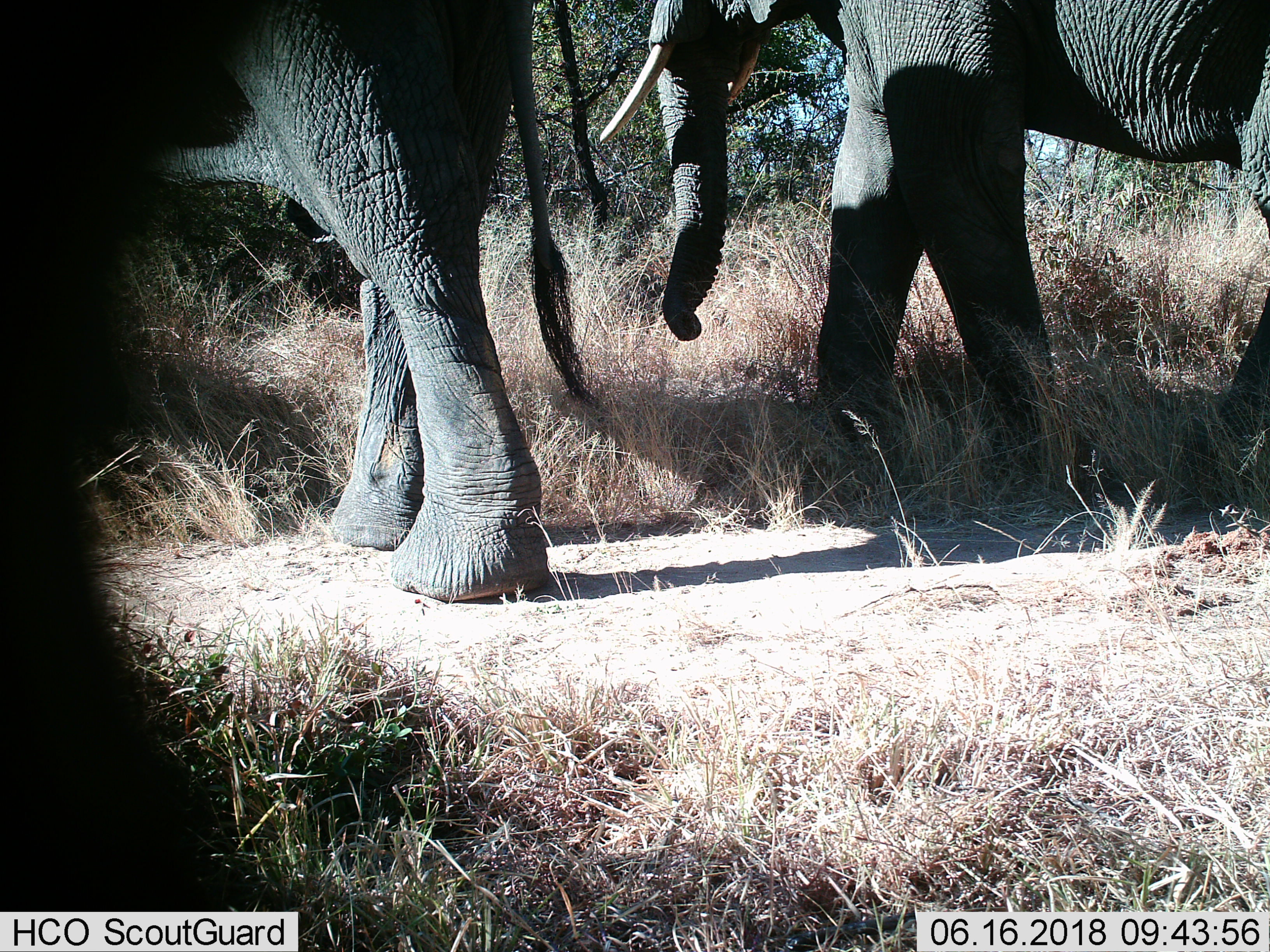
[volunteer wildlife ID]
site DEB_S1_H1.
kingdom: Animalia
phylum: Chordata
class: Mammalia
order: Proboscidea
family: Elephantidae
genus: Loxodonta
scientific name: Loxodonta africana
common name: african bush elephant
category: elephant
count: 2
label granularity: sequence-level